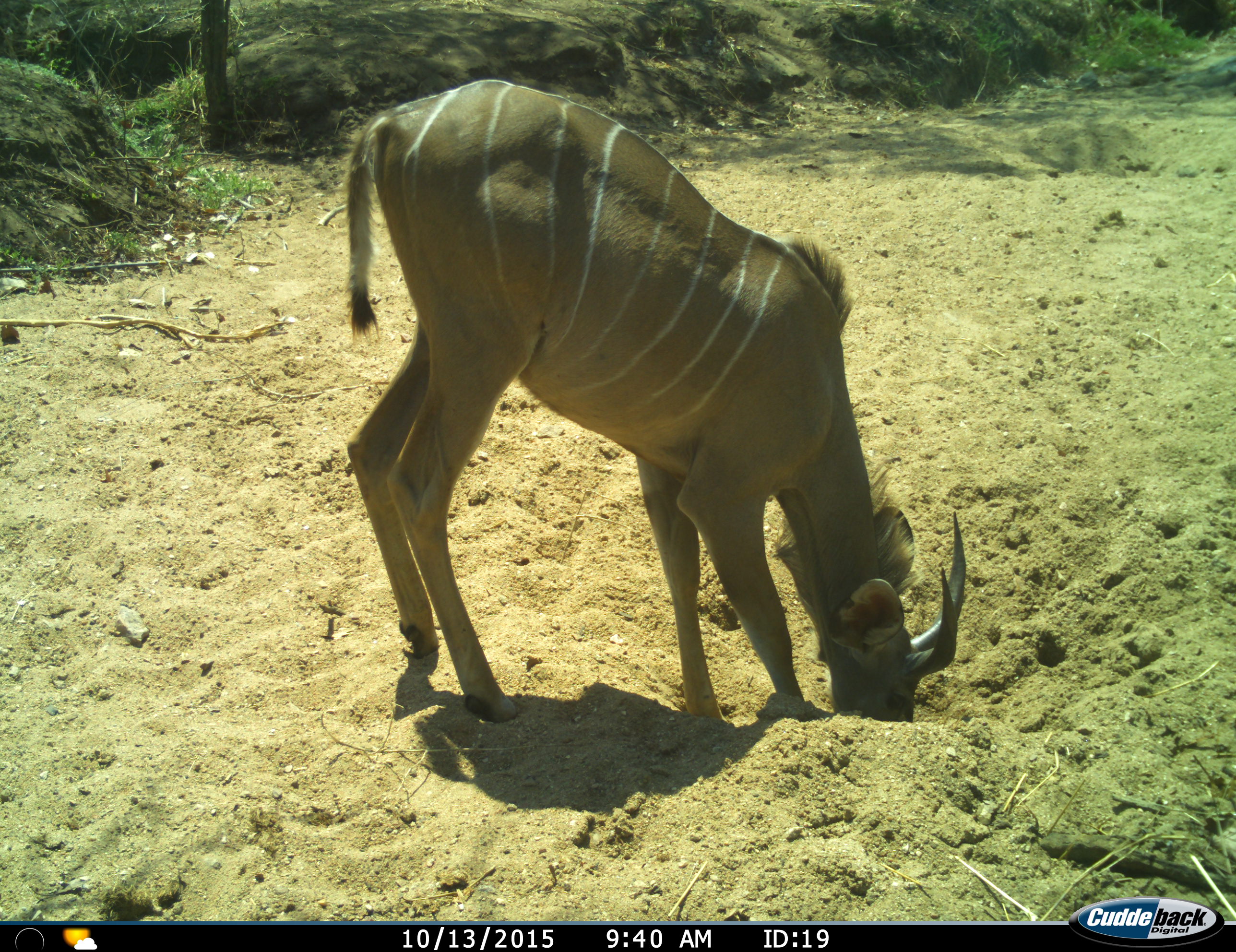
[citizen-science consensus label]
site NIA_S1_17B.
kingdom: Animalia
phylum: Chordata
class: Mammalia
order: Artiodactyla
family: Bovidae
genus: Tragelaphus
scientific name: Tragelaphus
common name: kudu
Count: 1.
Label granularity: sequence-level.